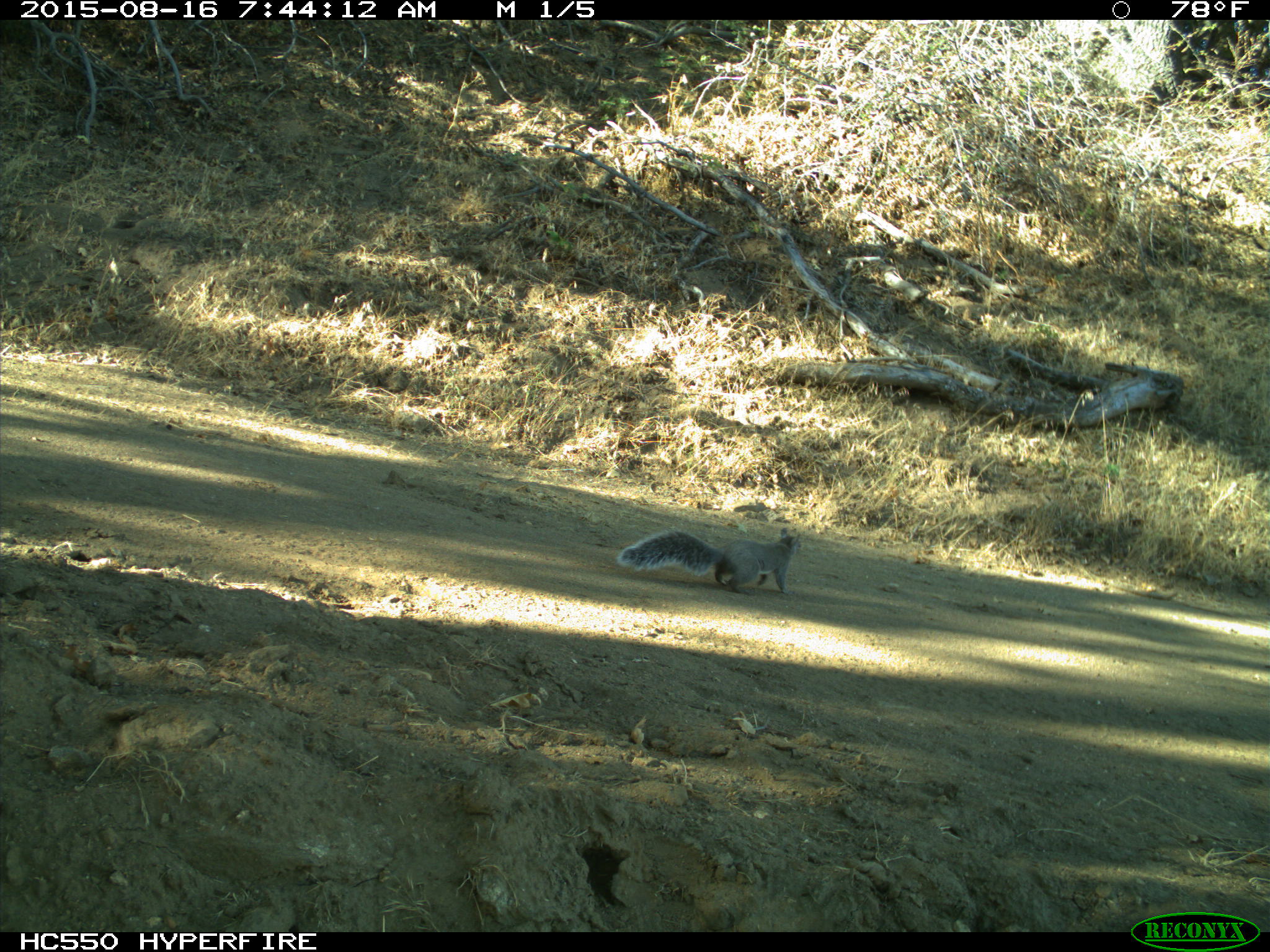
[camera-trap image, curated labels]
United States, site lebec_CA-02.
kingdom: Animalia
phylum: Chordata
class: Mammalia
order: Rodentia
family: Sciuridae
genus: Sciurus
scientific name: Sciurus carolinensis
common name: eastern gray squirrel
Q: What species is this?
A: Sciurus carolinensis (eastern gray squirrel).